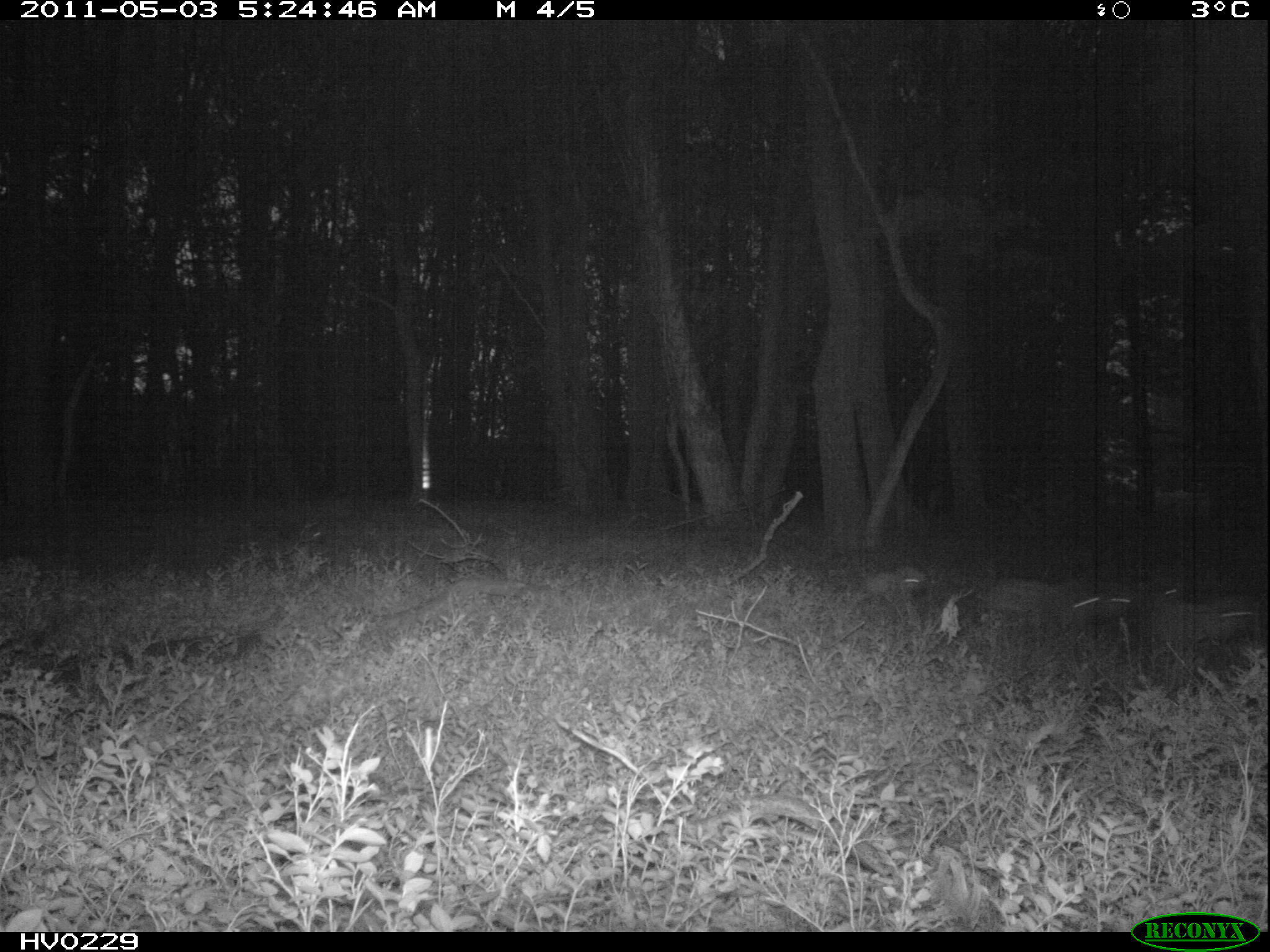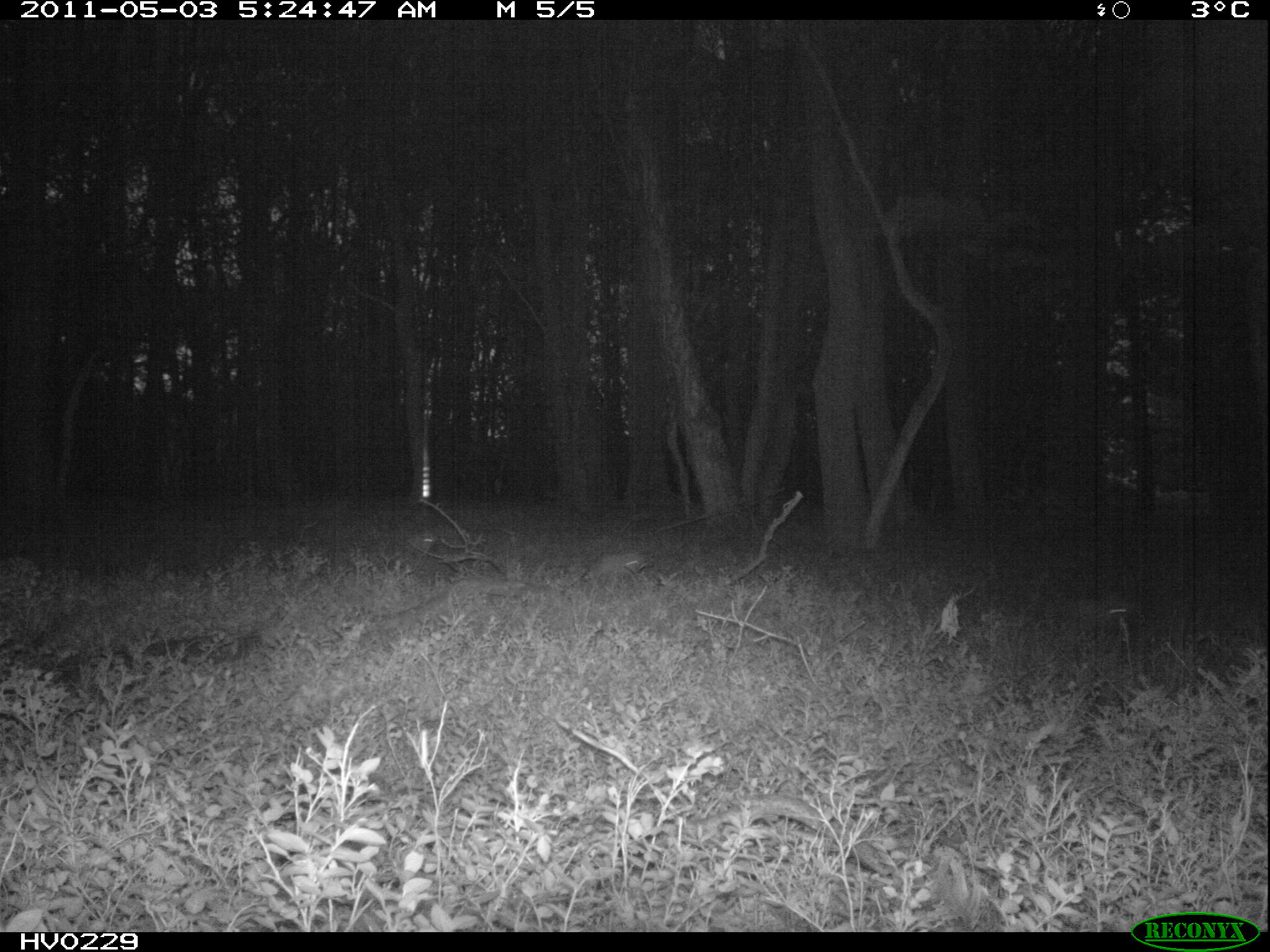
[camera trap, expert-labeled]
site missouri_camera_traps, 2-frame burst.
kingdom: Animalia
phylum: Chordata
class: Mammalia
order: Artiodactyla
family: Suidae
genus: Sus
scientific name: Sus scrofa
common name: wild boar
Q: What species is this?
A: Wild boar (Sus scrofa).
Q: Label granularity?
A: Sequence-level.